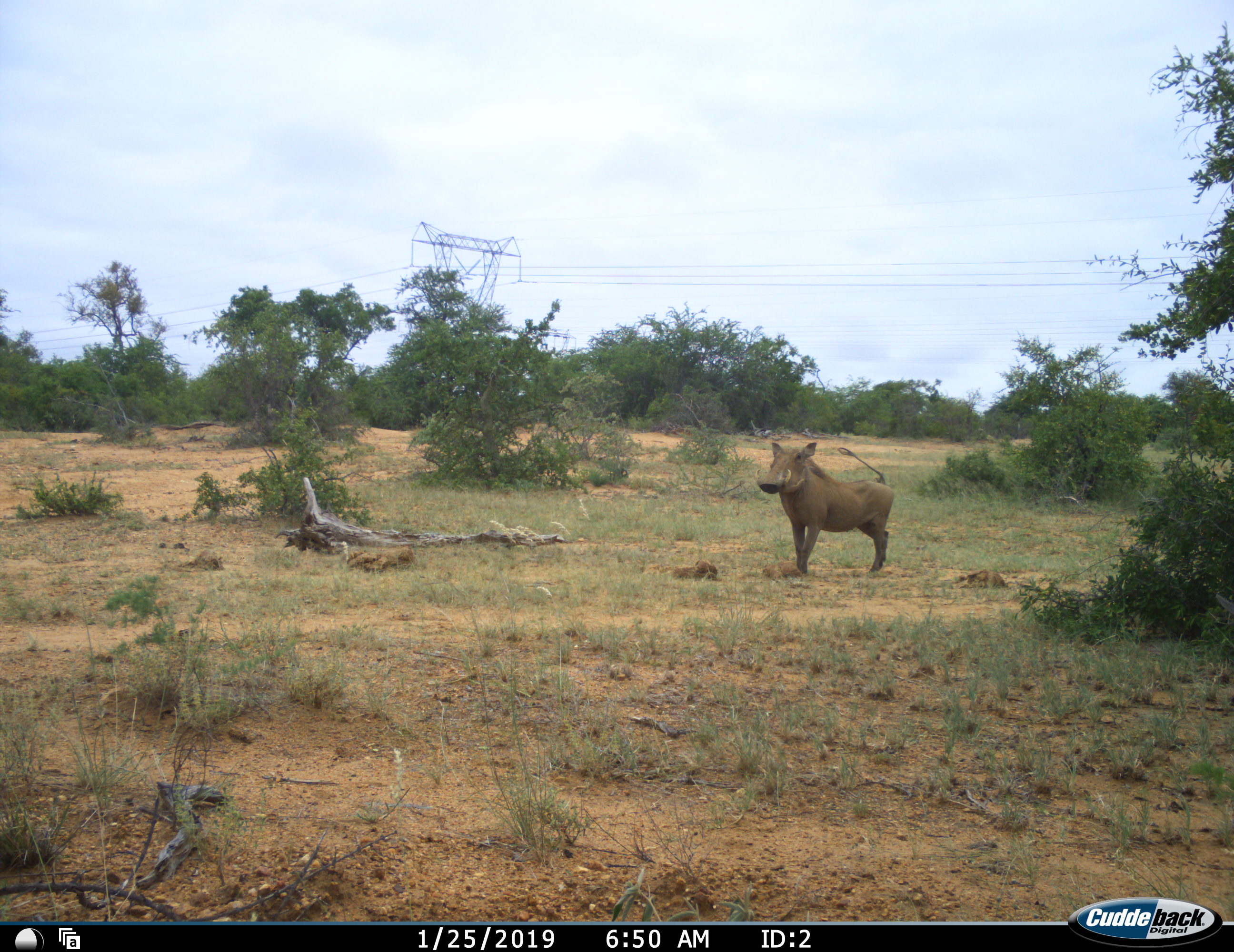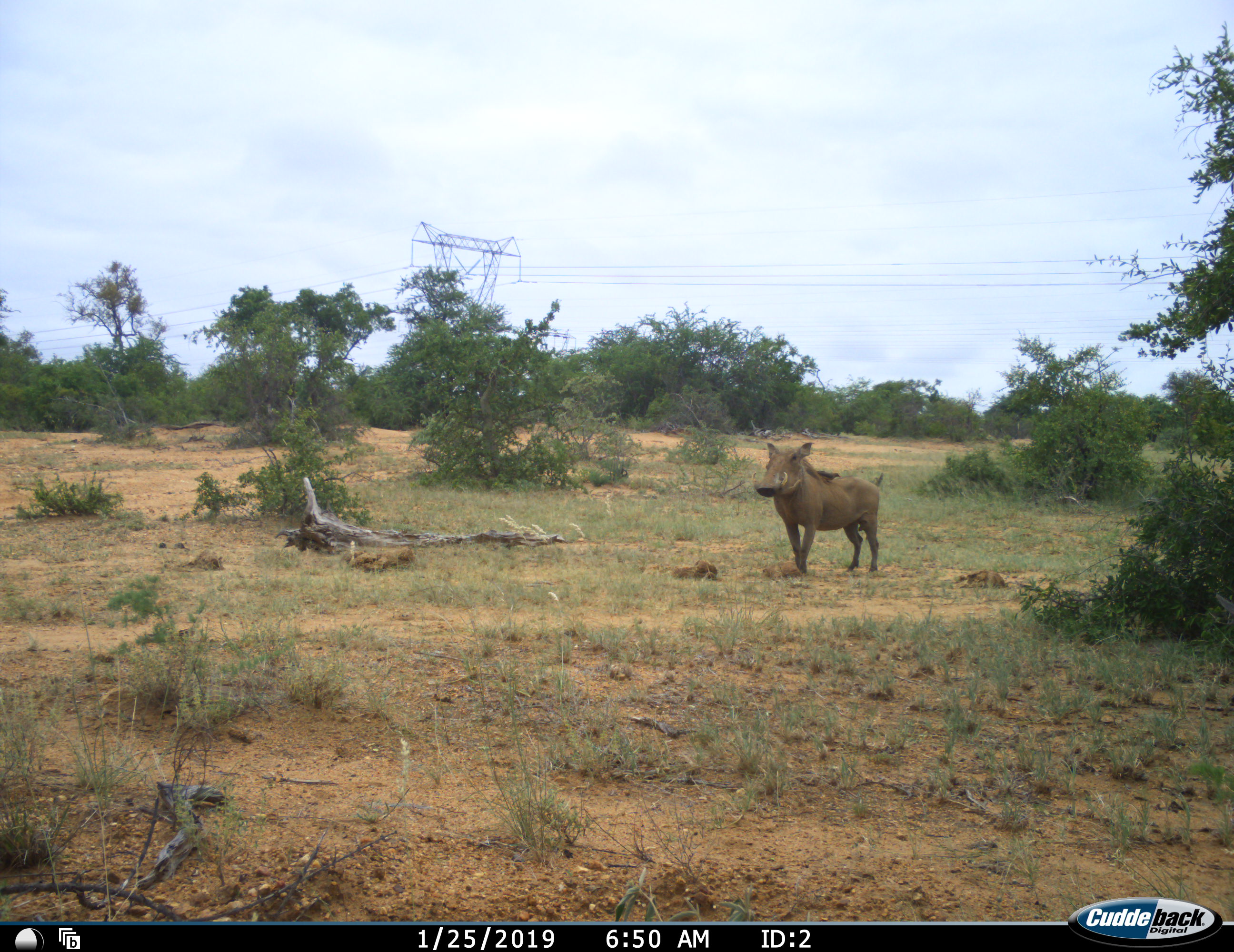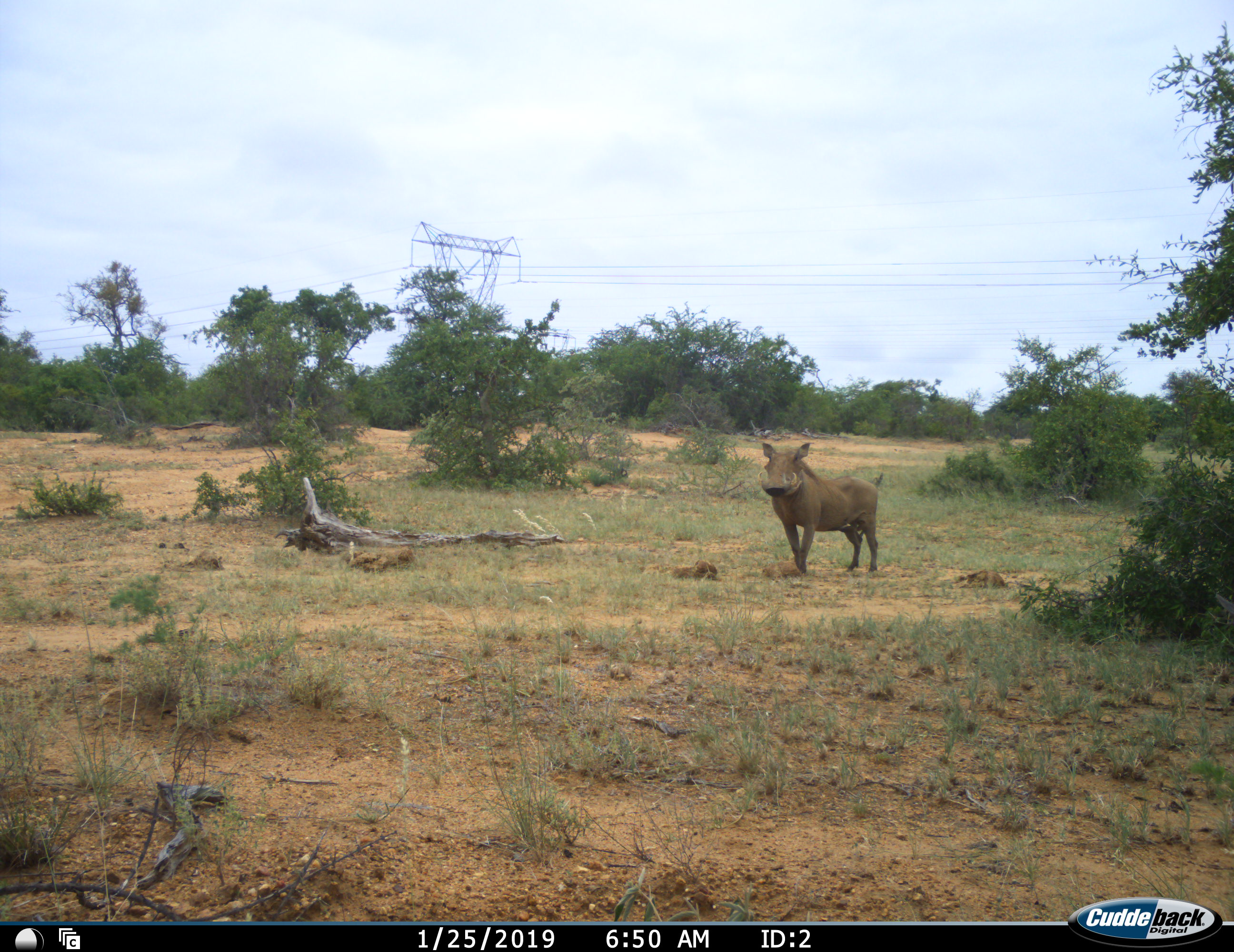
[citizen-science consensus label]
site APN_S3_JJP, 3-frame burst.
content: unidentified animal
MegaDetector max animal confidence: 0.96